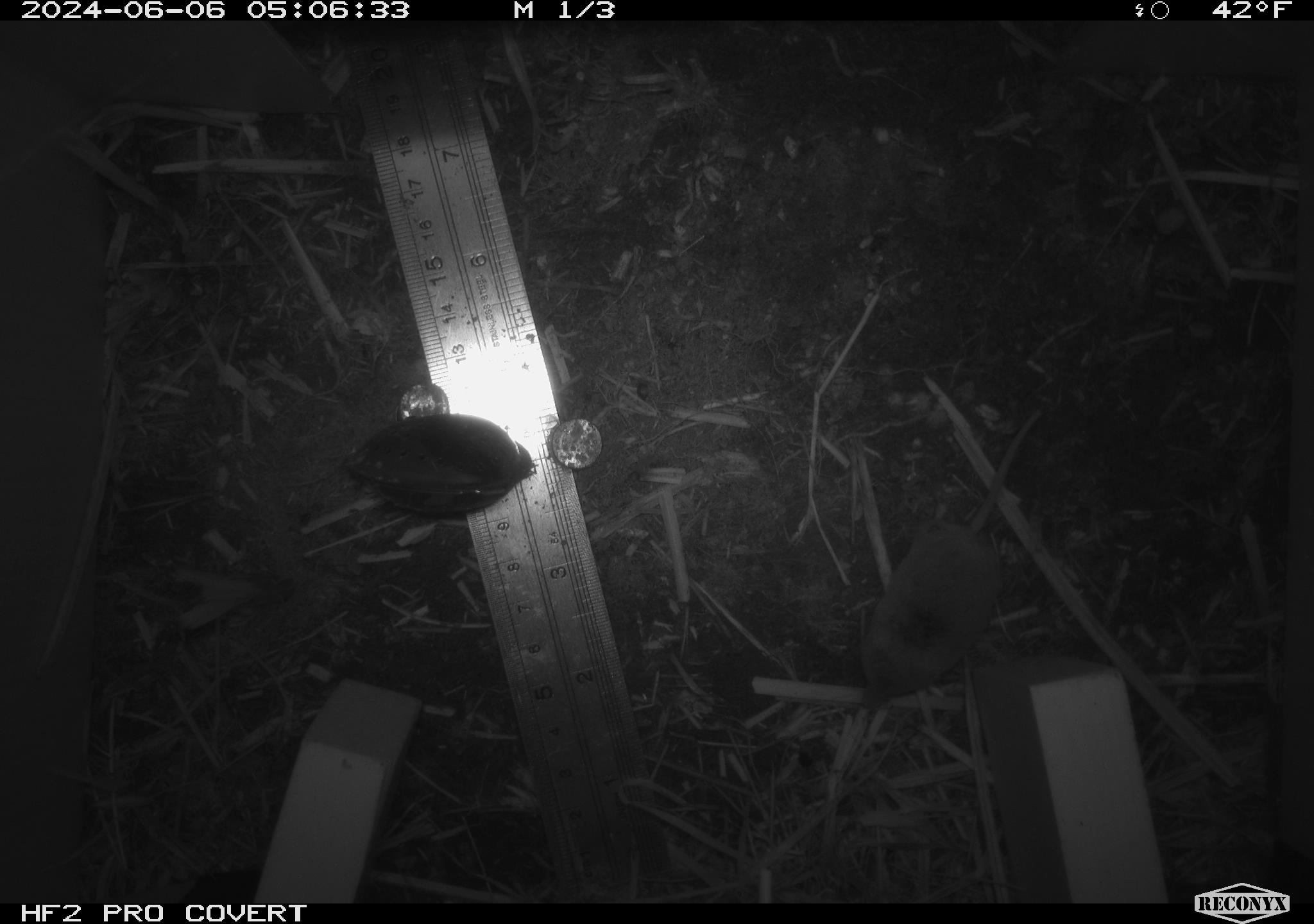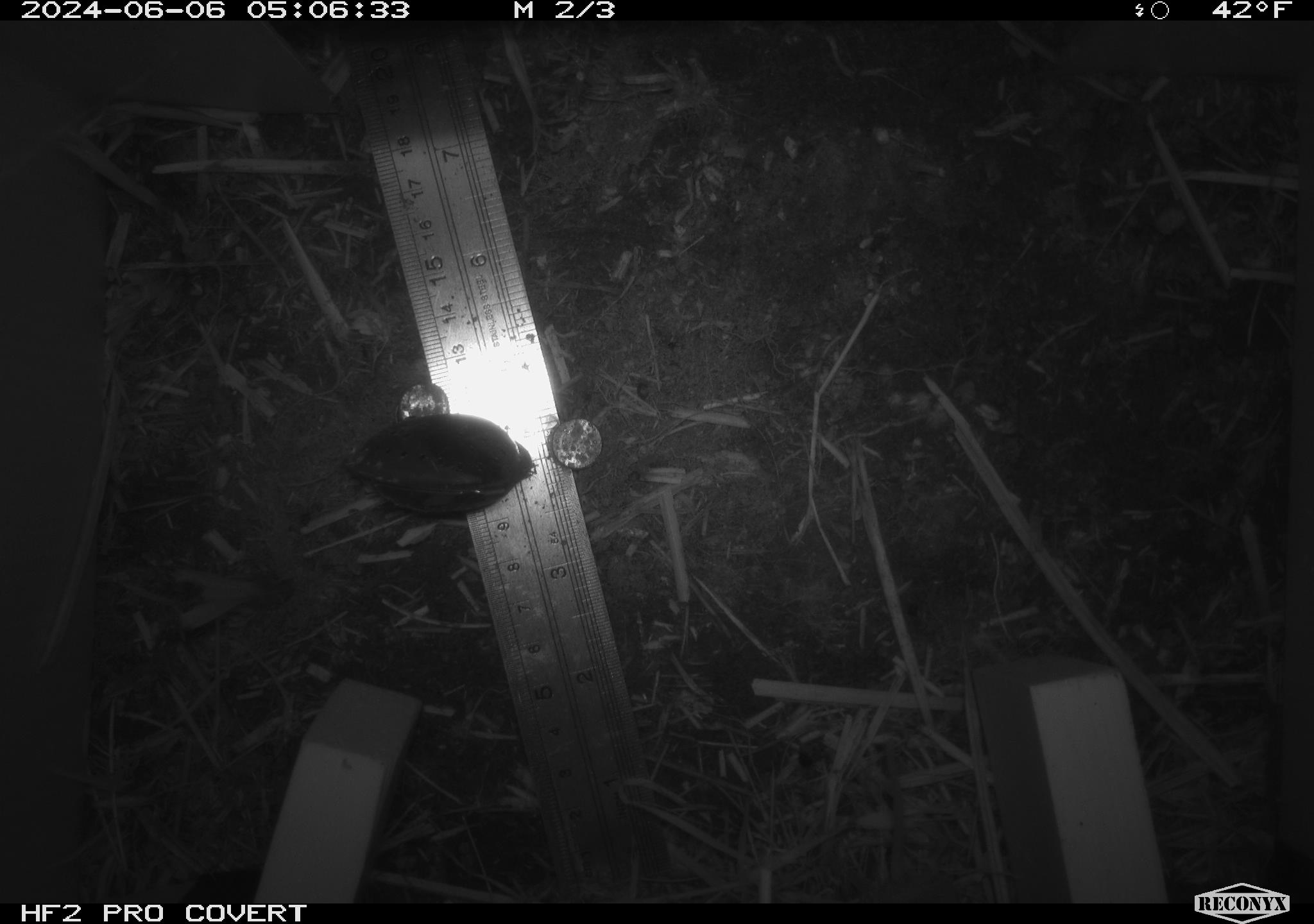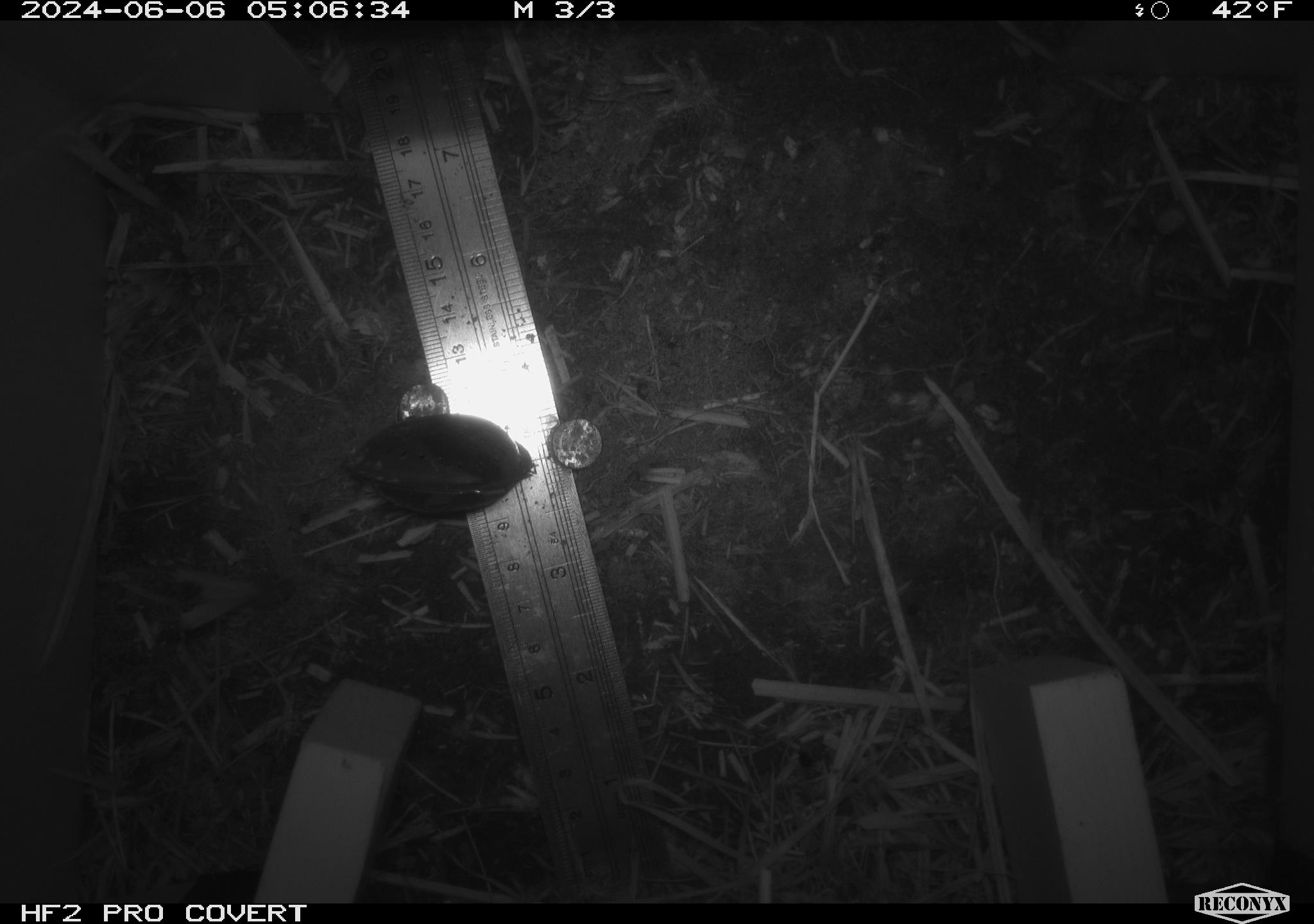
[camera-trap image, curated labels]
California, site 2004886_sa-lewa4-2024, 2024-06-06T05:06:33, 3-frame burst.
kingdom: Animalia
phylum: Chordata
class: Mammalia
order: Eulipotyphla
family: Soricidae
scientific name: Soricidae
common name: shrews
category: soricidae family